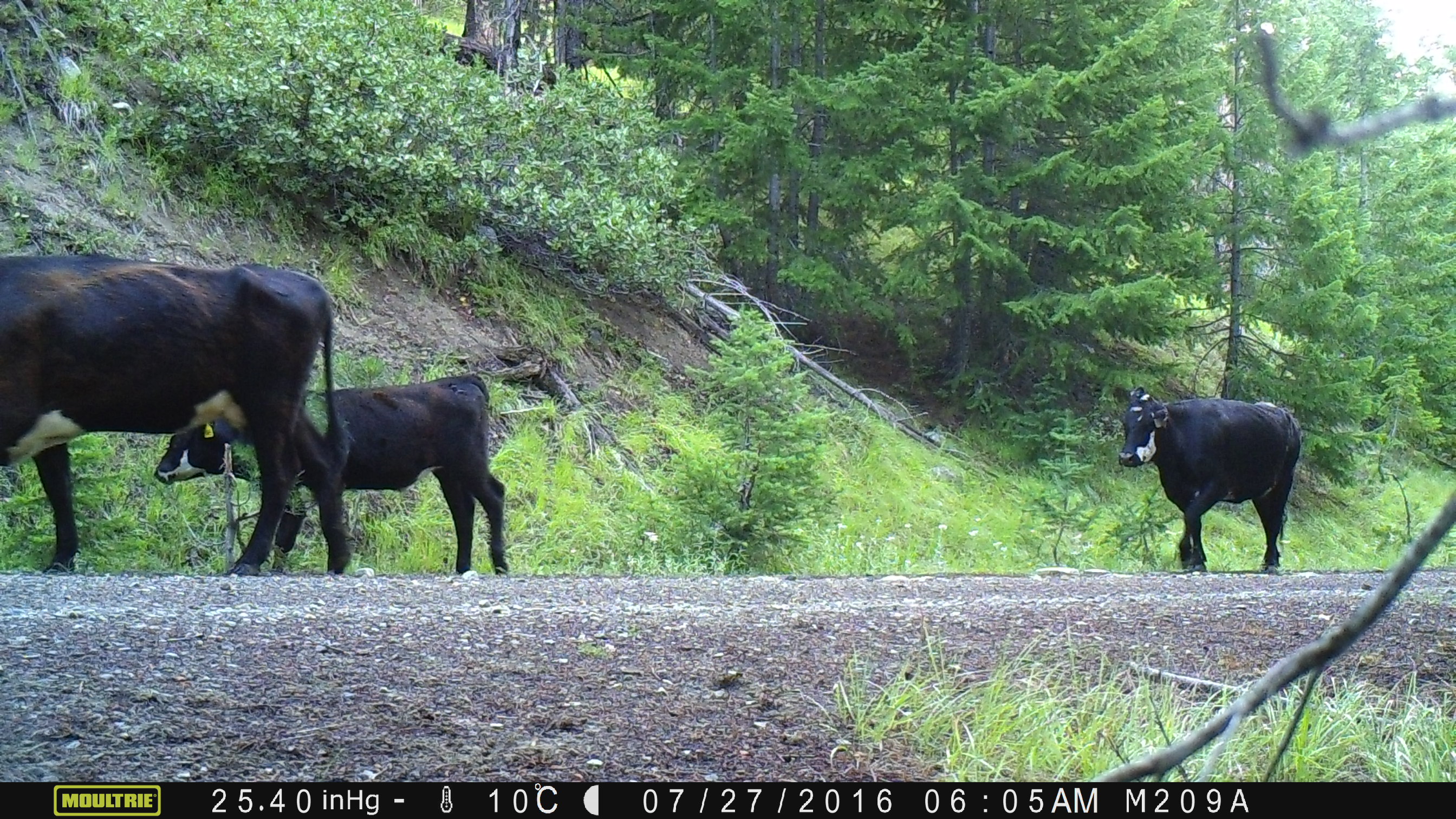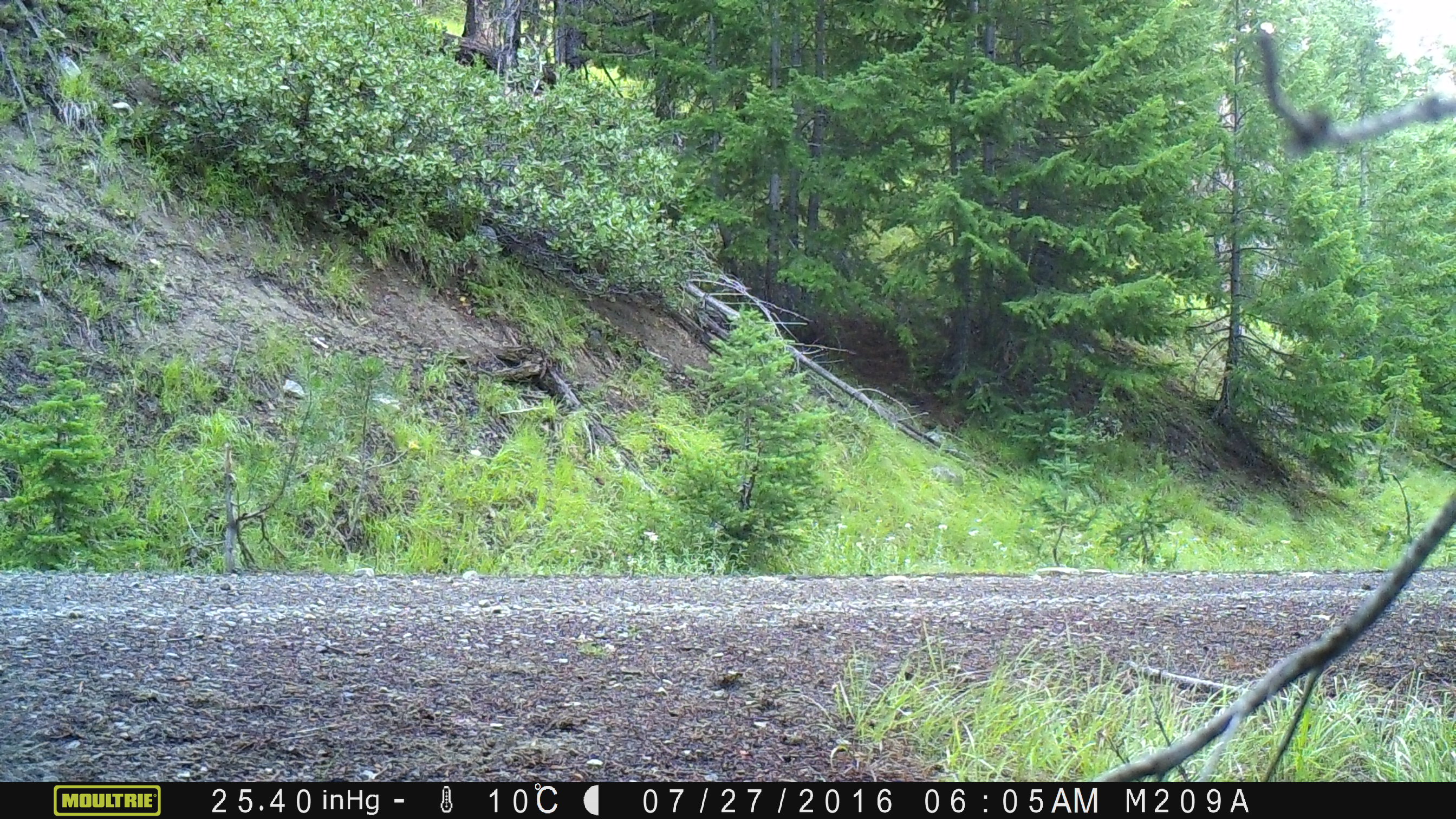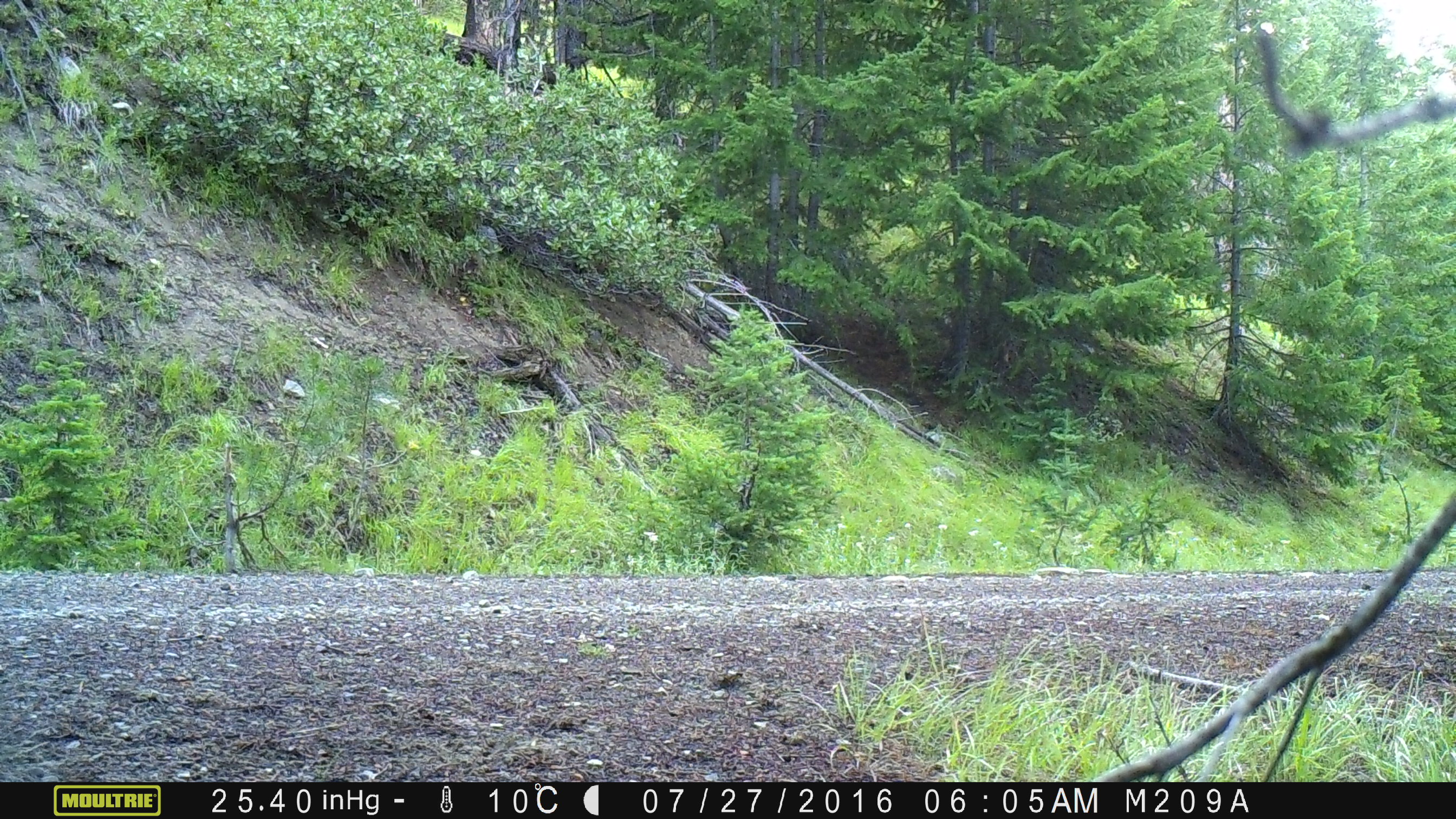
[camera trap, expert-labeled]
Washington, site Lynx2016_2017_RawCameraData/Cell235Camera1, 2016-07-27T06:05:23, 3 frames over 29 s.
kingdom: Animalia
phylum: Chordata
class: Mammalia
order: Artiodactyla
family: Bovidae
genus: Bos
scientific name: Bos taurus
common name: domestic cattle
Domestic cattle (Bos taurus). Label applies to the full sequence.